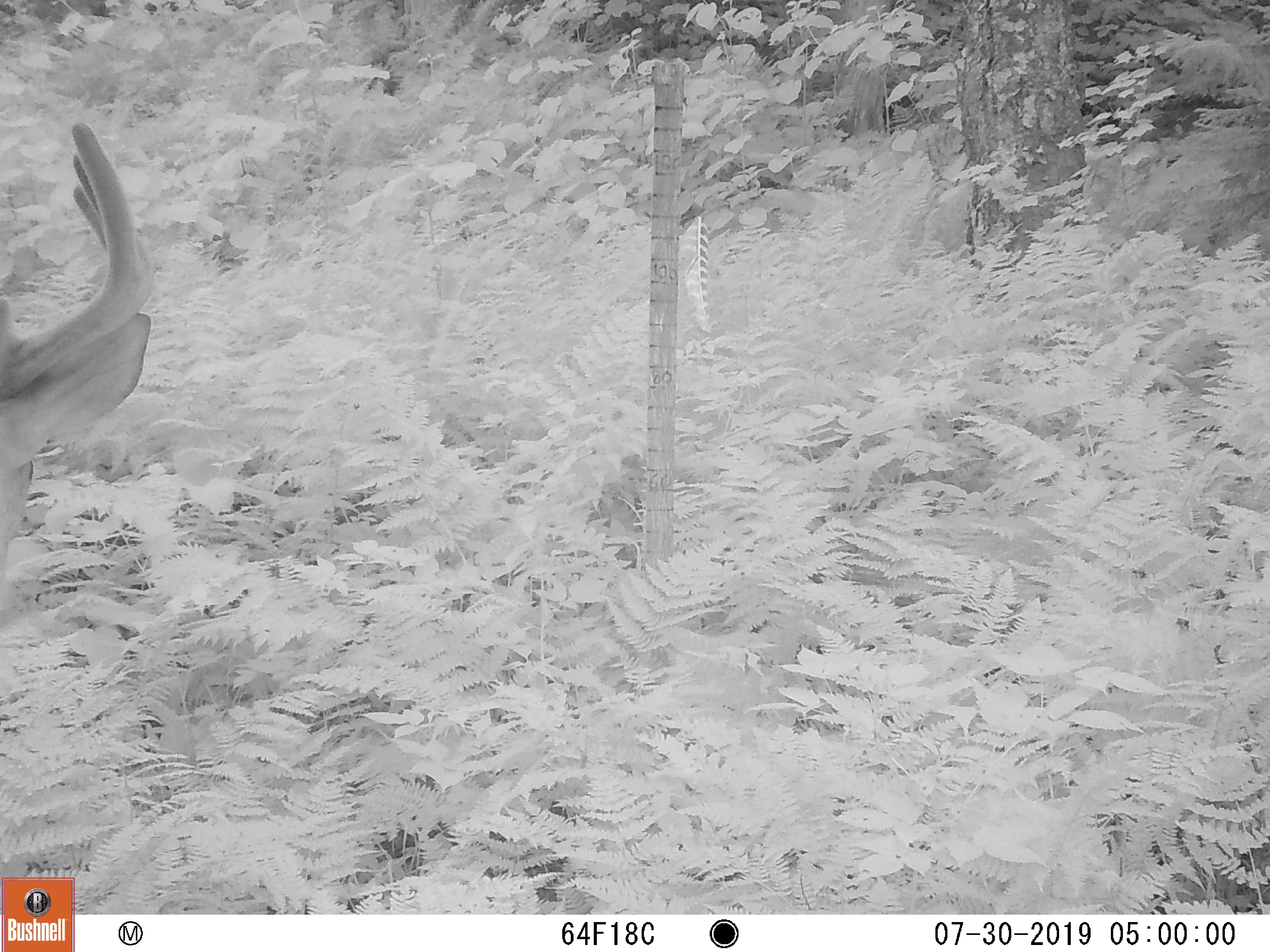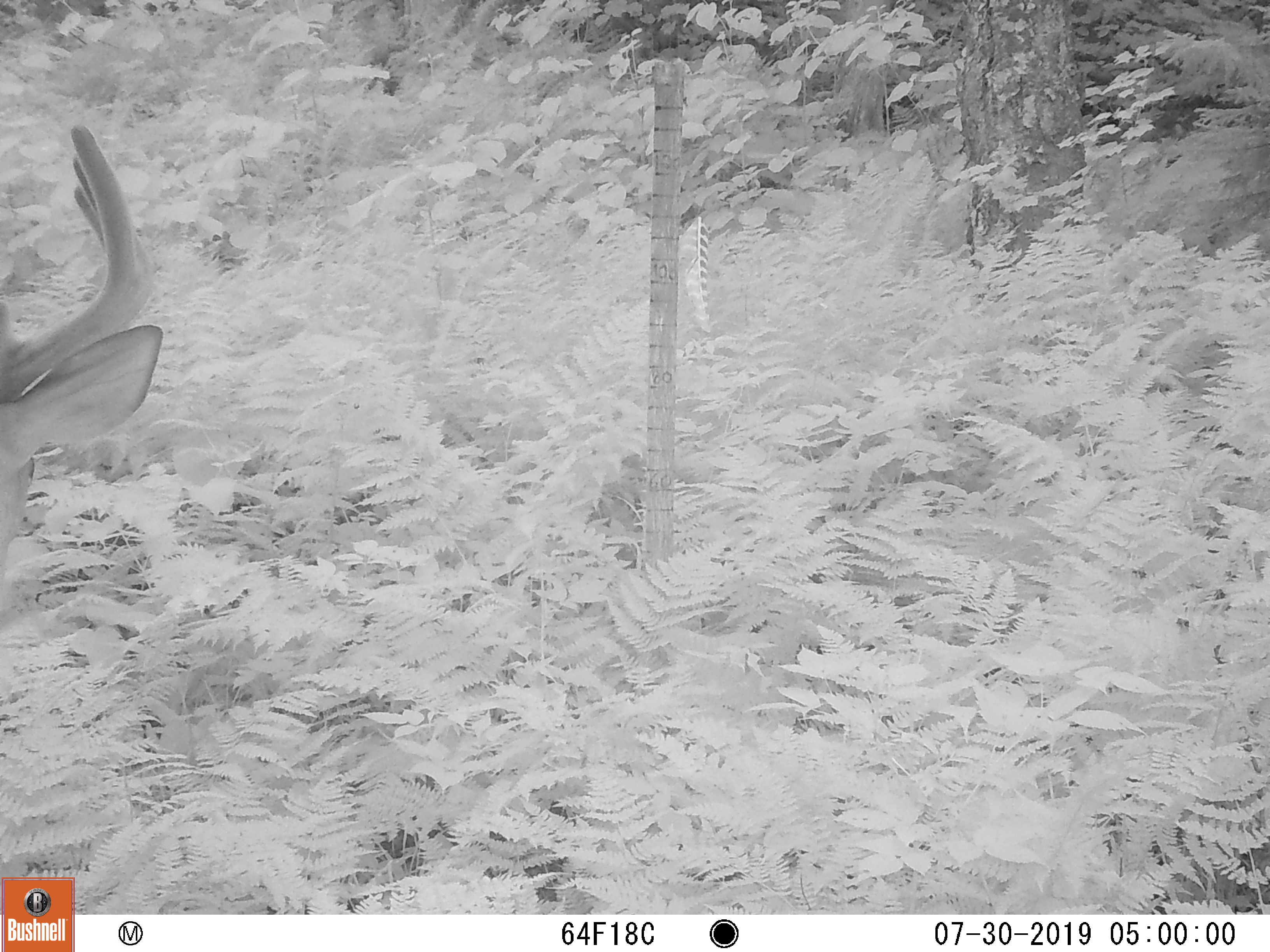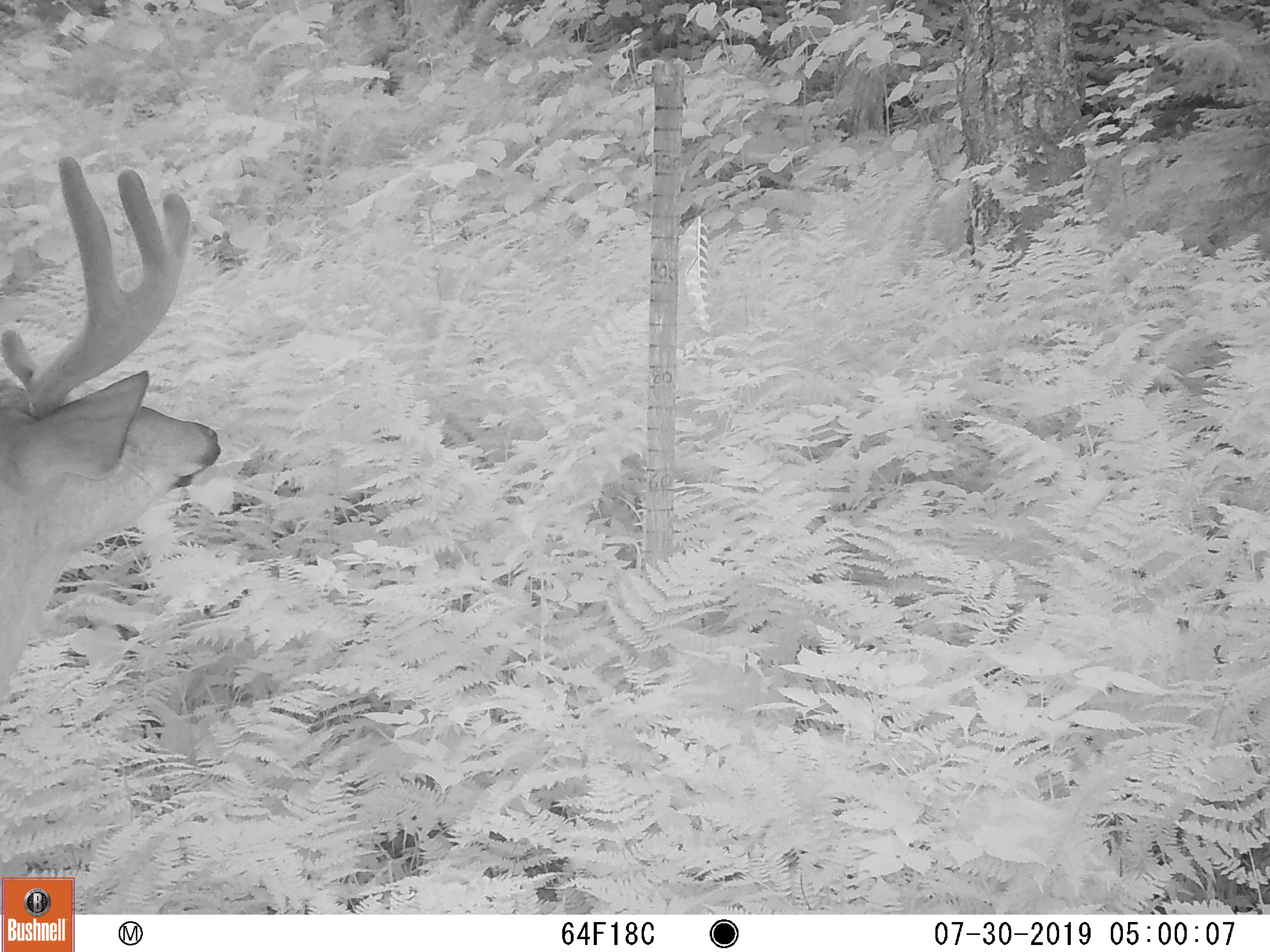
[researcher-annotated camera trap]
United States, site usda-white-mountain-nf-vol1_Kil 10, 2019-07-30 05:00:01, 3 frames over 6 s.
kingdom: Animalia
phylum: Chordata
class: Mammalia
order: Artiodactyla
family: Cervidae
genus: Odocoileus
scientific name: Odocoileus virginianus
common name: white-tailed deer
White-tailed deer (Odocoileus virginianus).